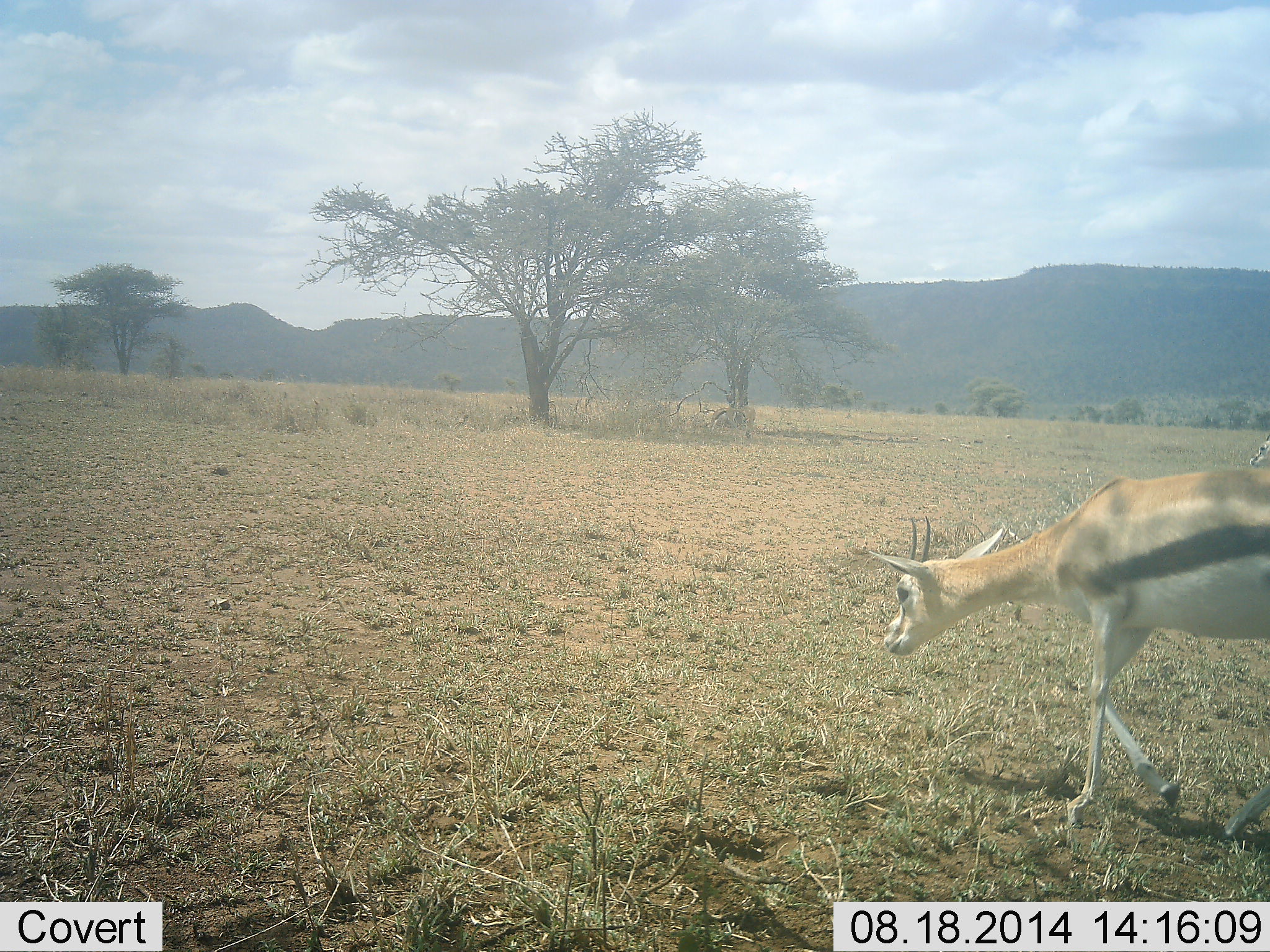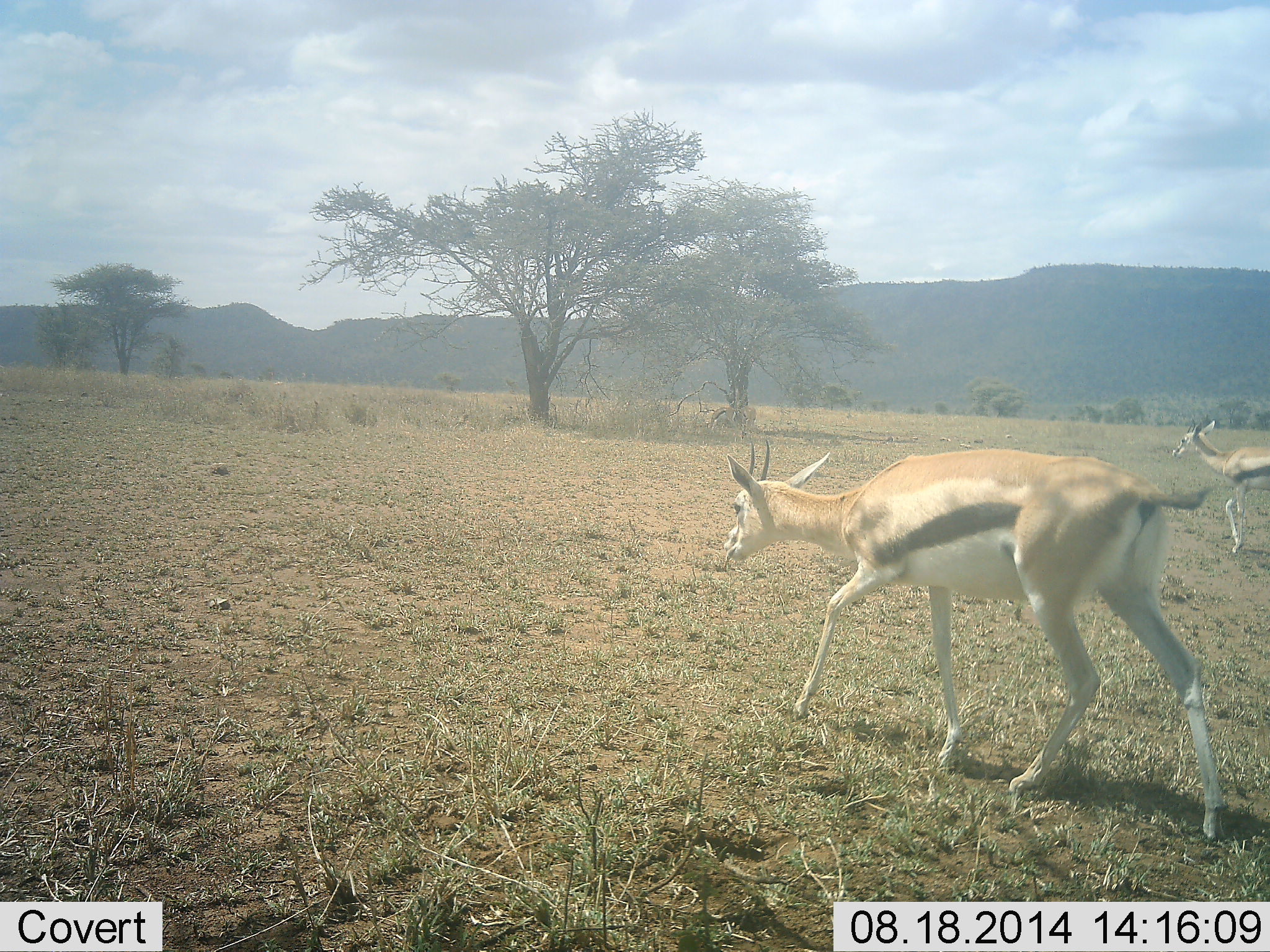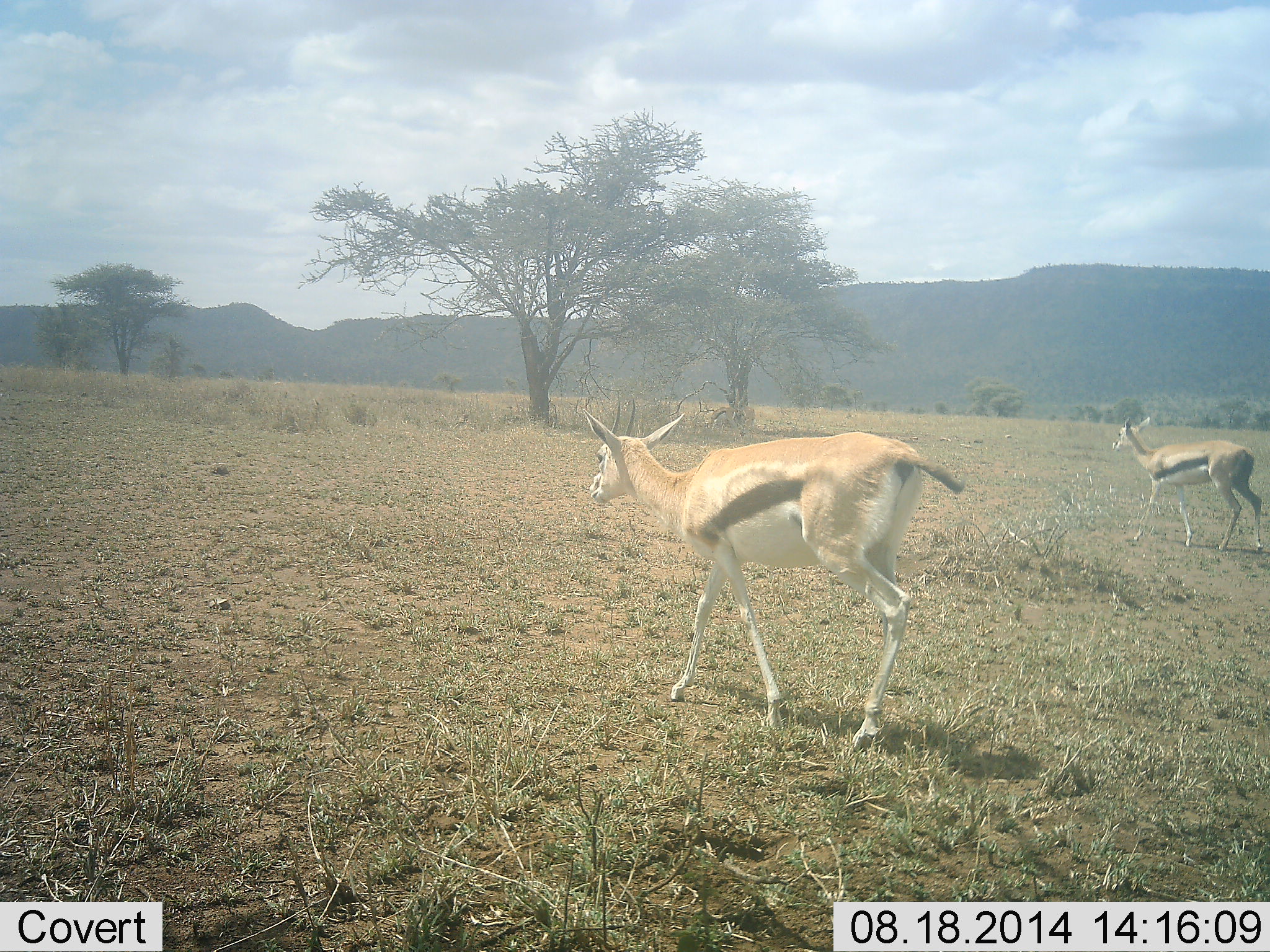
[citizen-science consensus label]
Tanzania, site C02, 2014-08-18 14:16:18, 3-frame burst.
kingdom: Animalia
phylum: Chordata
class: Mammalia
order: Artiodactyla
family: Bovidae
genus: Eudorcas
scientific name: Eudorcas thomsonii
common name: thomson's gazelle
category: gazellethomsons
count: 2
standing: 10%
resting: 0%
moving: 90%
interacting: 0%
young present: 20%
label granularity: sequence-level